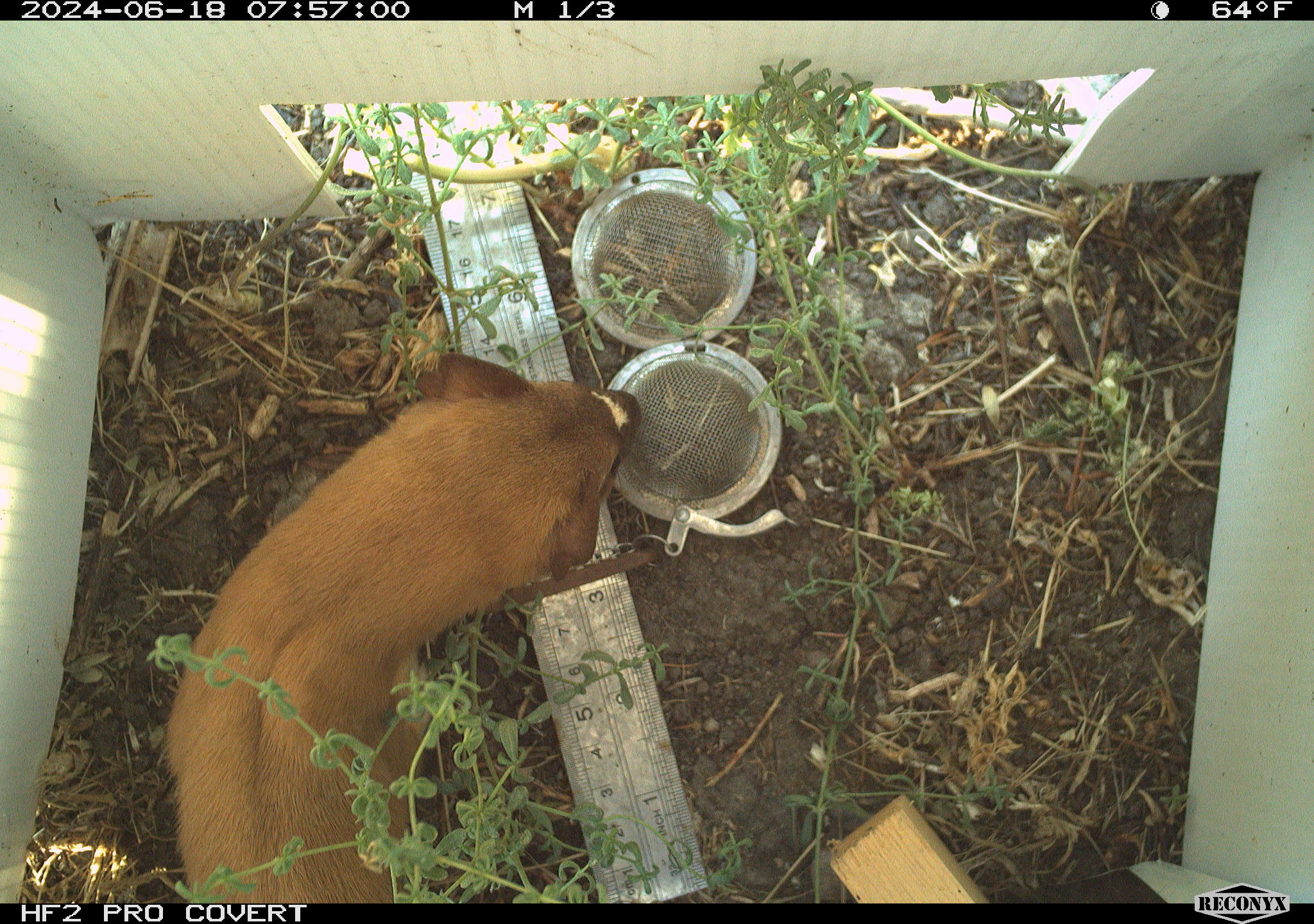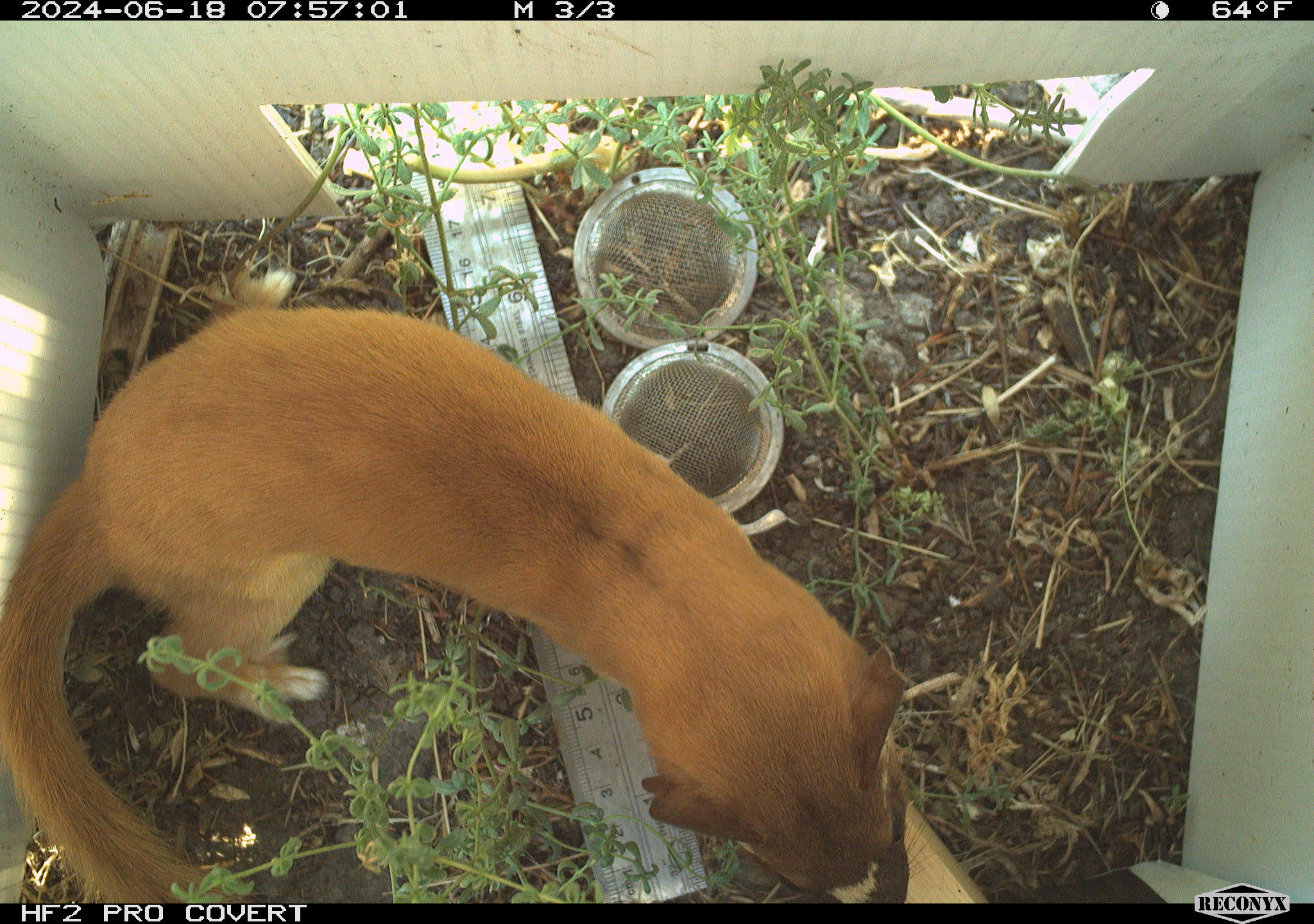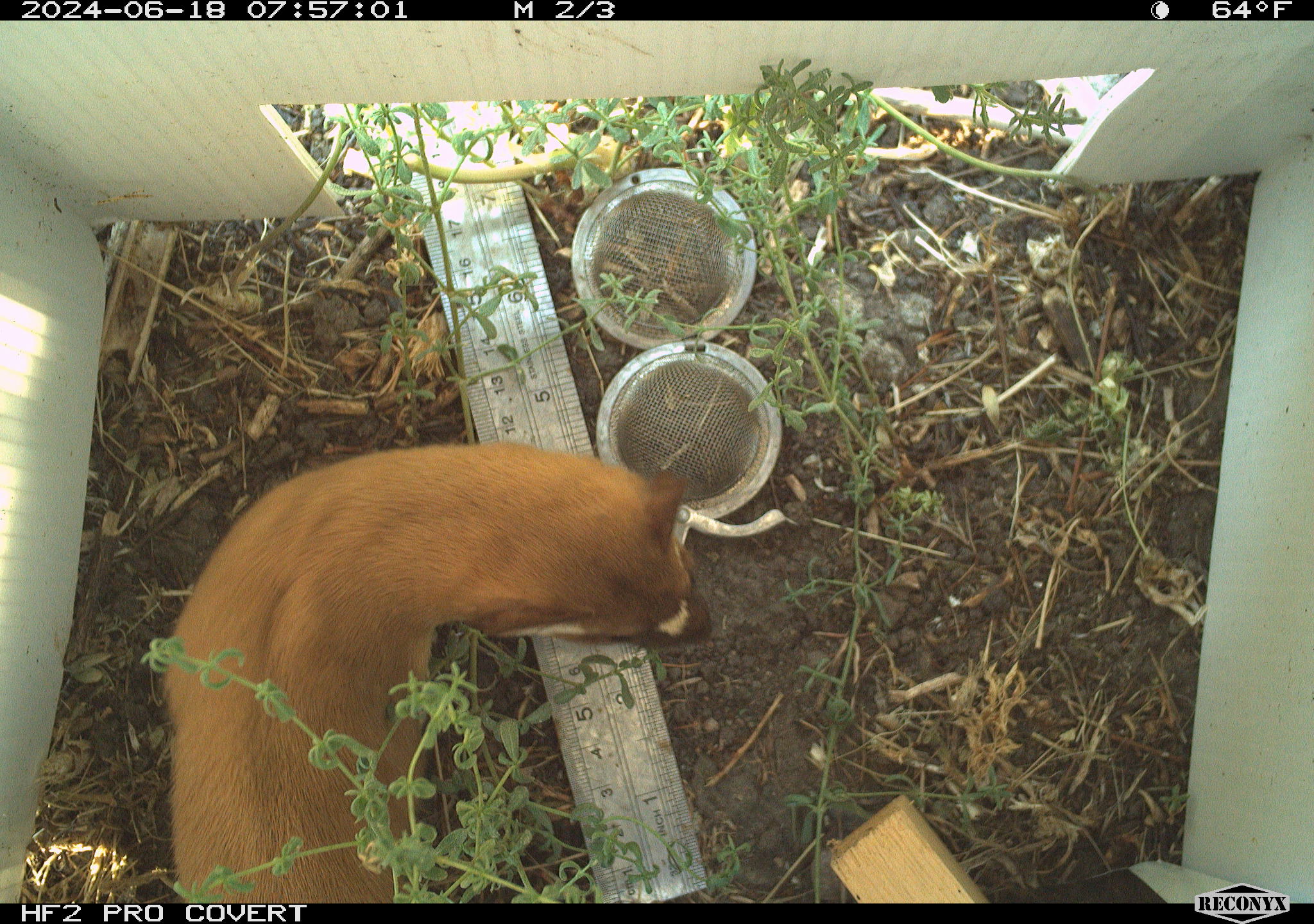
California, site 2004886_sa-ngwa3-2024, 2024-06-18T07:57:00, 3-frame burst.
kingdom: Animalia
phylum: Chordata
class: Mammalia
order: Carnivora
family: Mustelidae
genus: Neogale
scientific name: Neogale frenata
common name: long-tailed weasel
Long-tailed weasel (Neogale frenata).